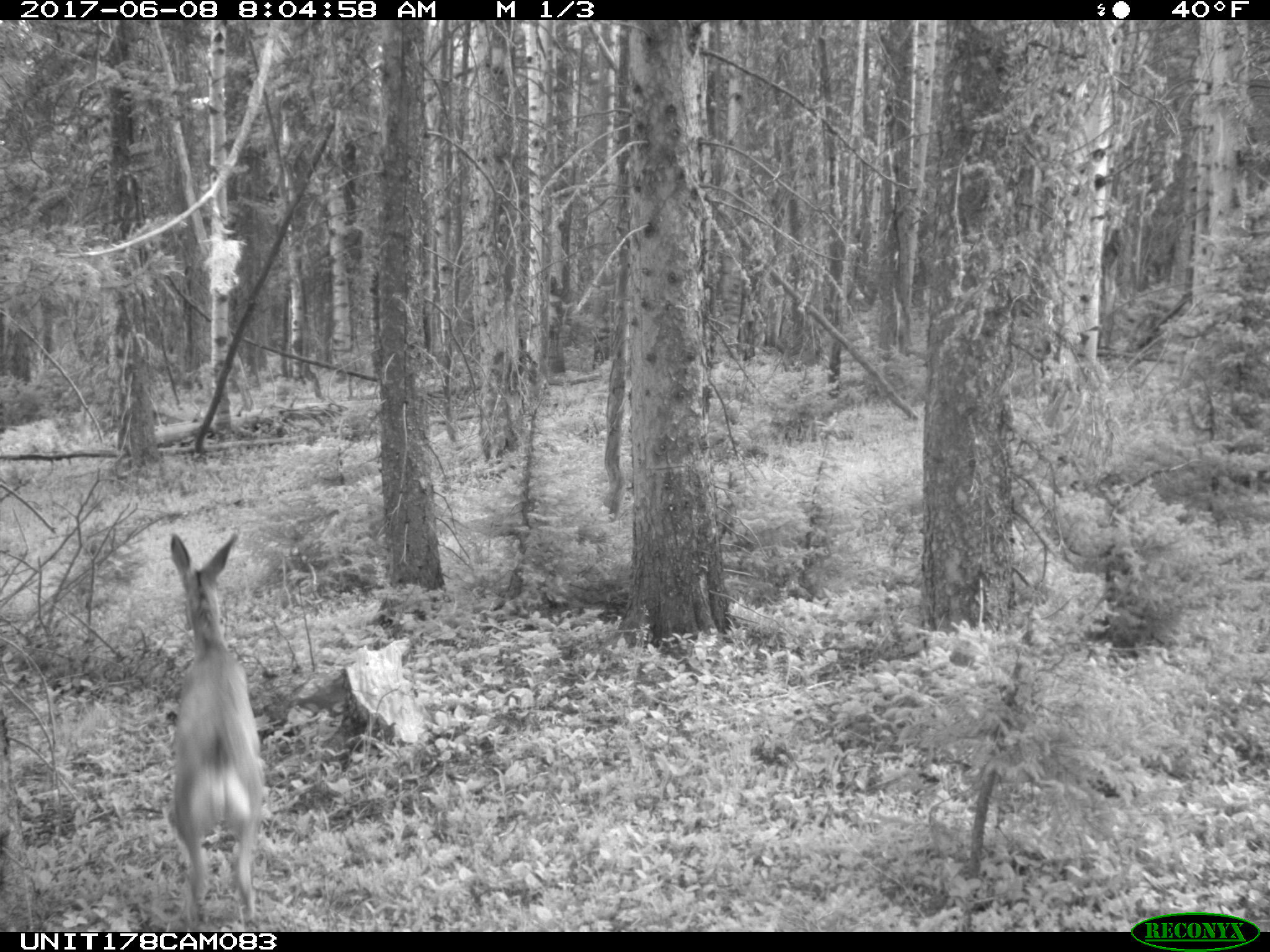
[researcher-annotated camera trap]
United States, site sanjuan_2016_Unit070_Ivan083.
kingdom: Animalia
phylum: Chordata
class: Mammalia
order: Artiodactyla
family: Cervidae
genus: Odocoileus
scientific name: Odocoileus hemionus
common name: mule deer